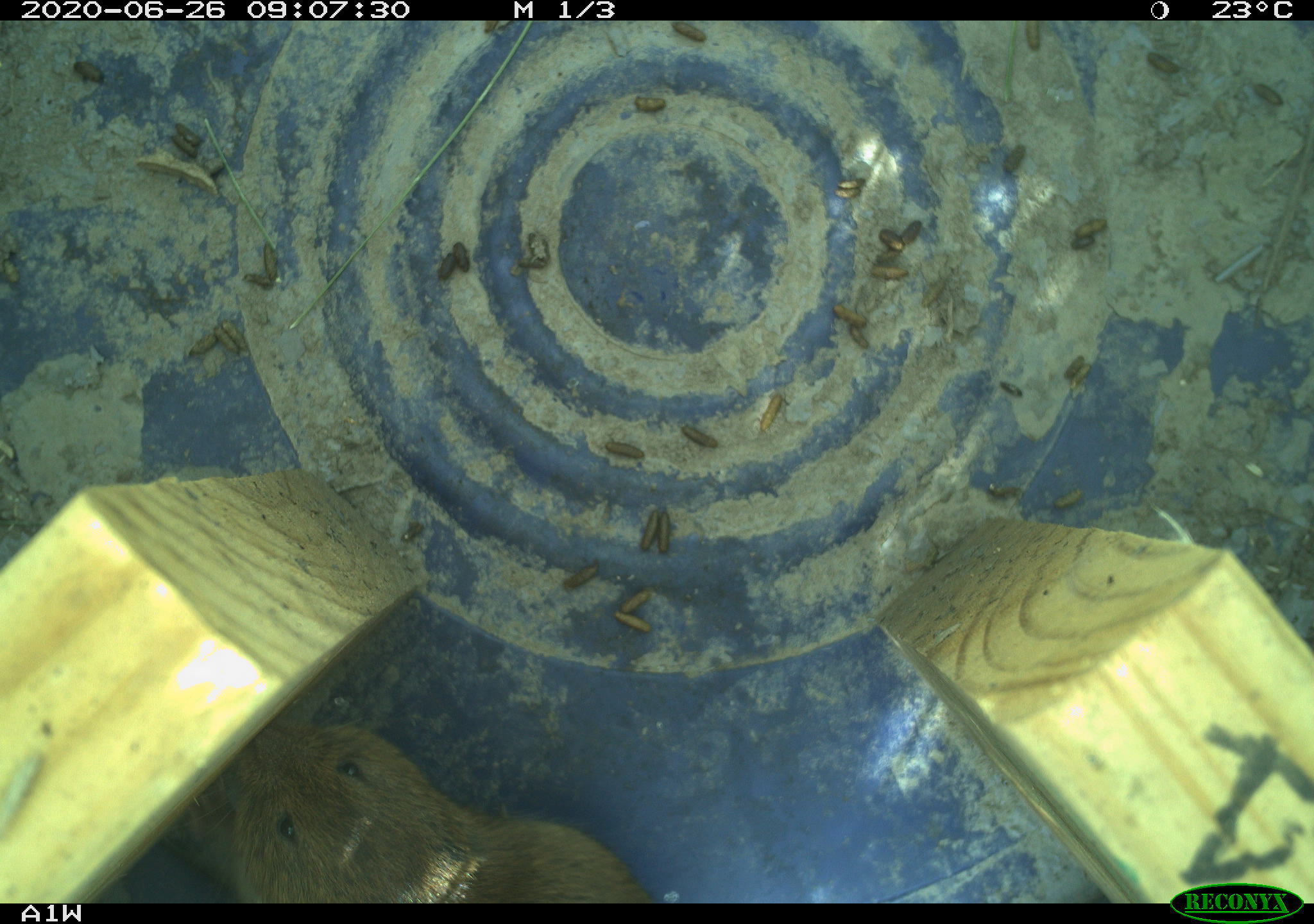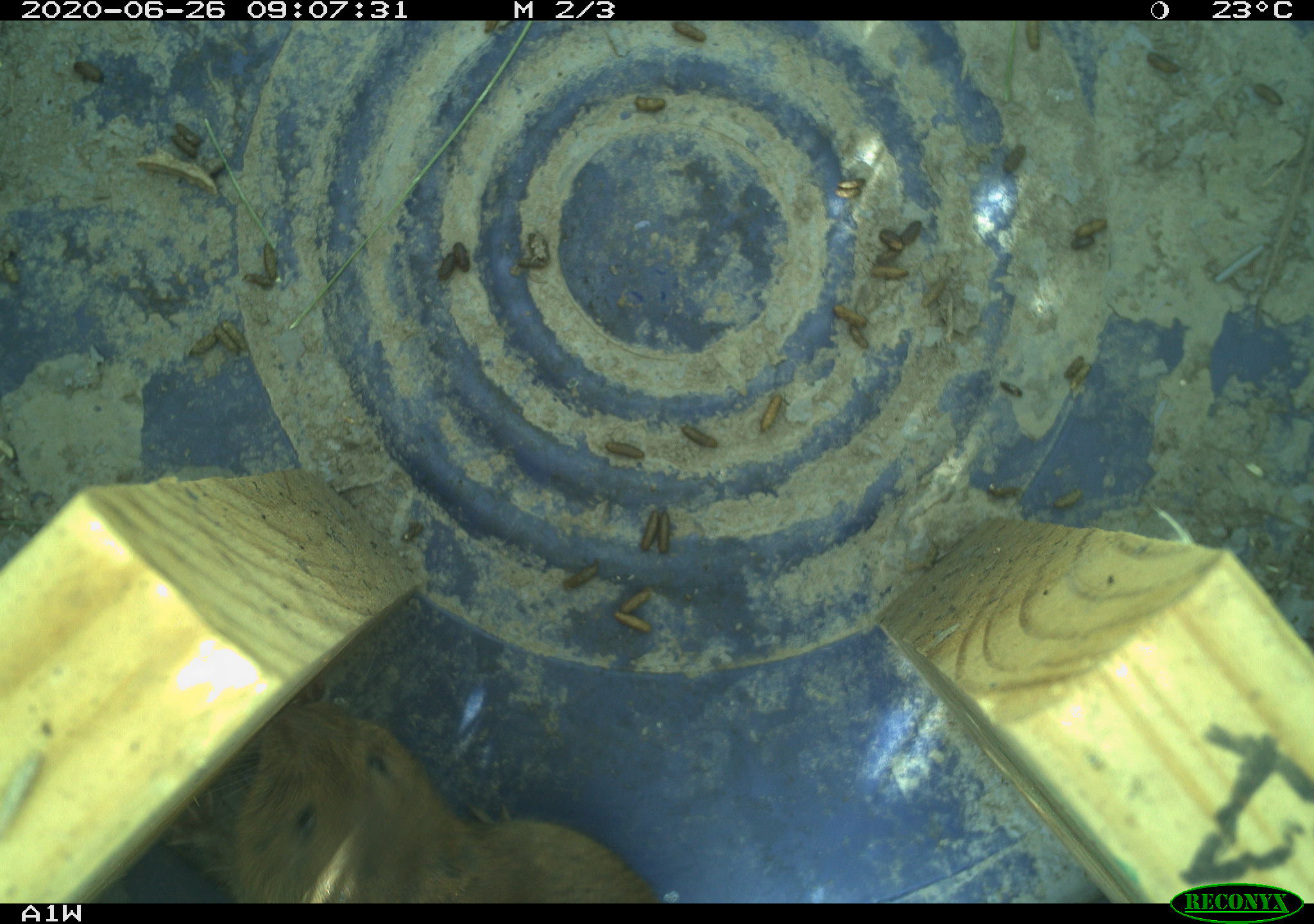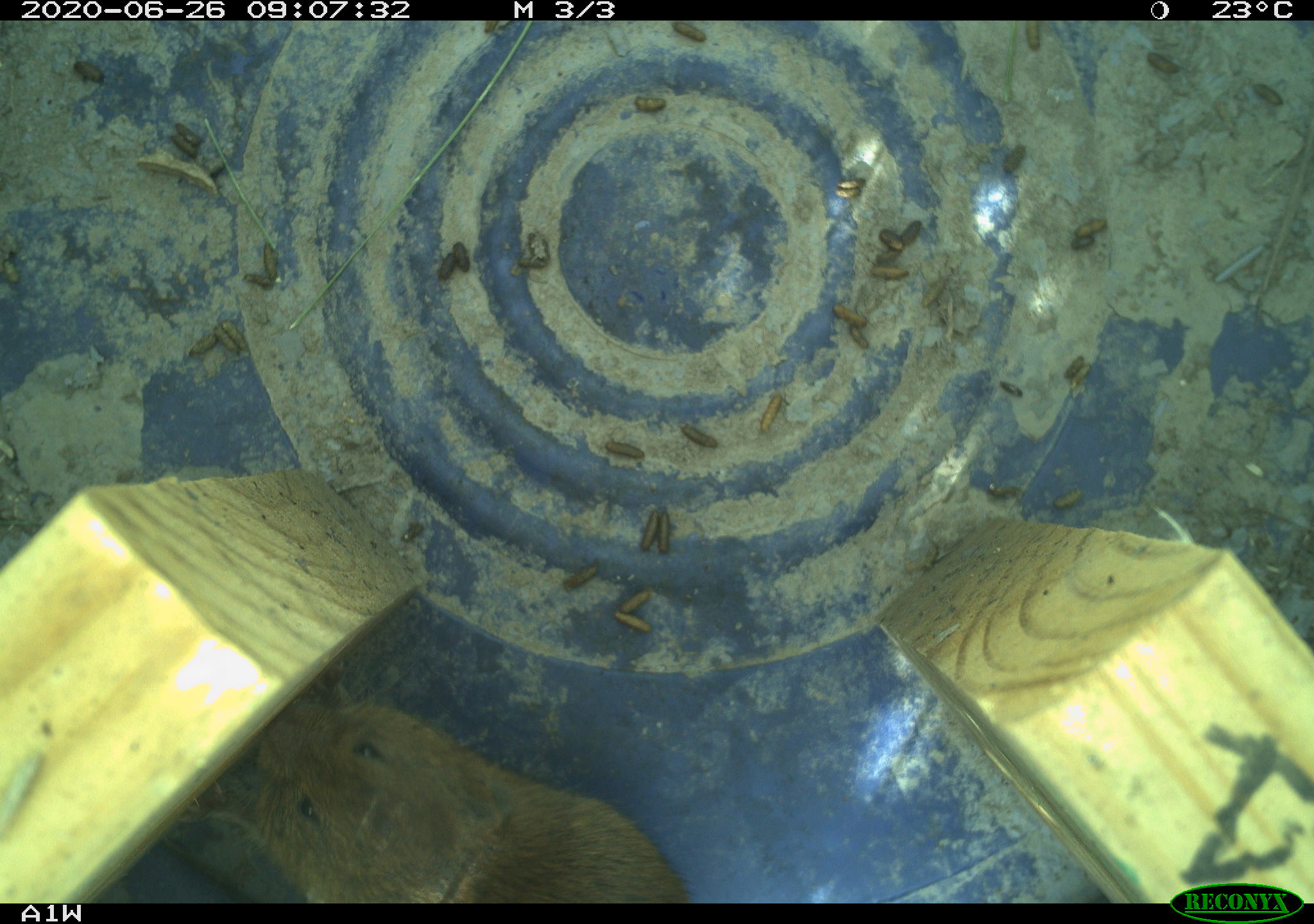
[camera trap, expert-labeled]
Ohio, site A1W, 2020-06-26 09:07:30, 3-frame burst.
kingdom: Animalia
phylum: Chordata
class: Mammalia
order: Rodentia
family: Cricetidae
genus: Microtus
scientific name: Microtus pennsylvanicus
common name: meadow vole